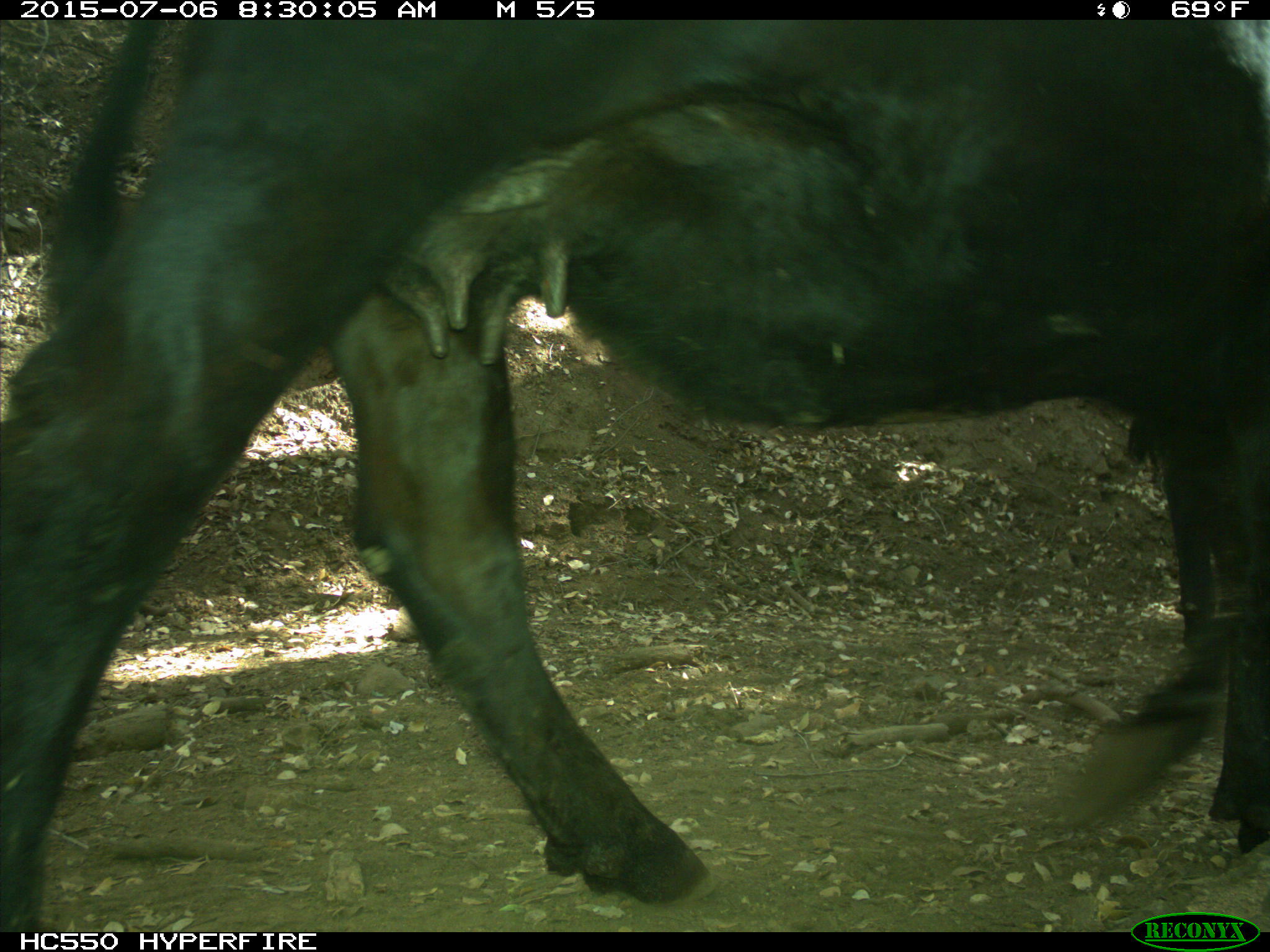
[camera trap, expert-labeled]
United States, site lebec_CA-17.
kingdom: Animalia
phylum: Chordata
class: Mammalia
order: Artiodactyla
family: Bovidae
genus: Bos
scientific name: Bos taurus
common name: domestic cow